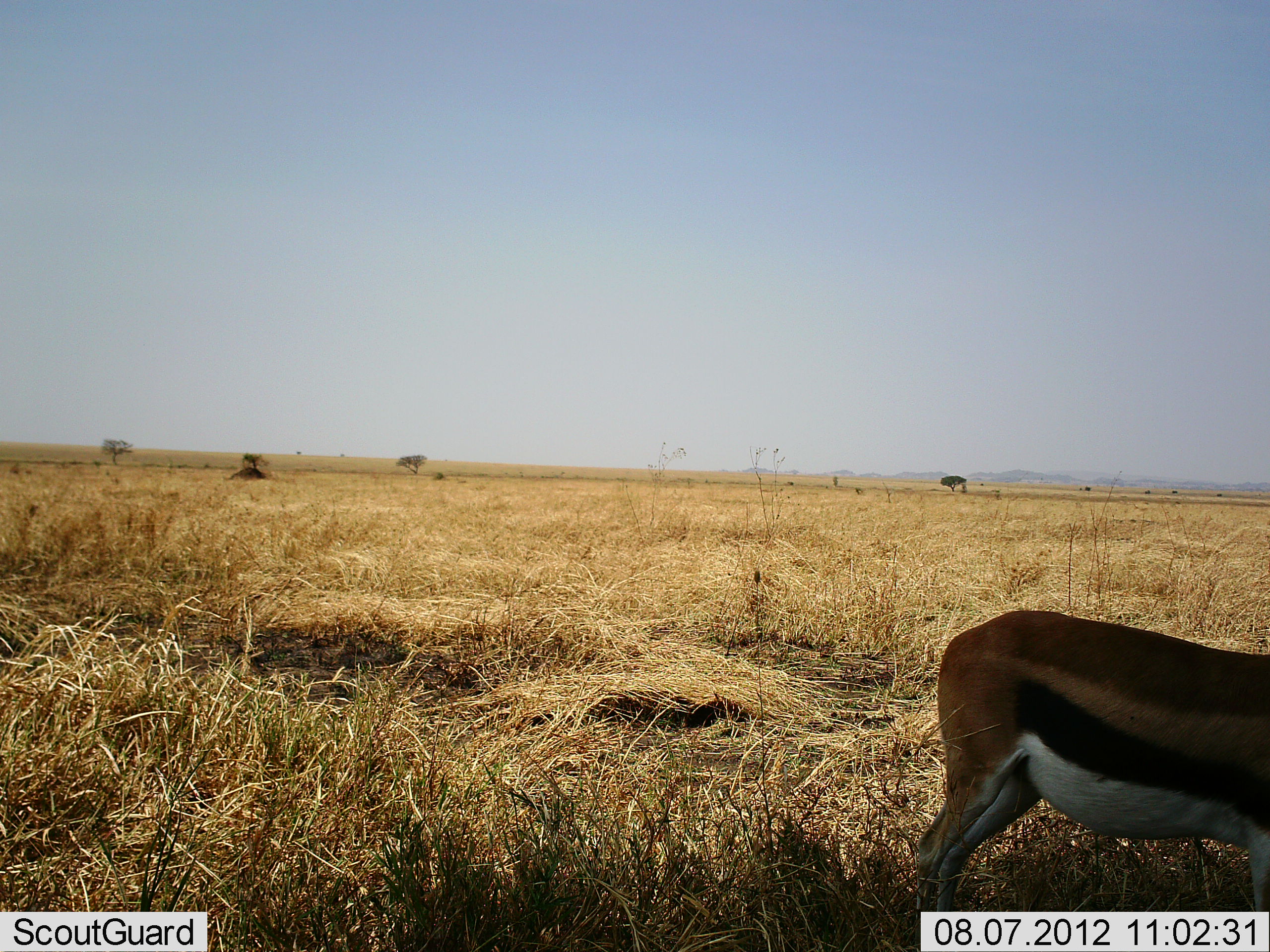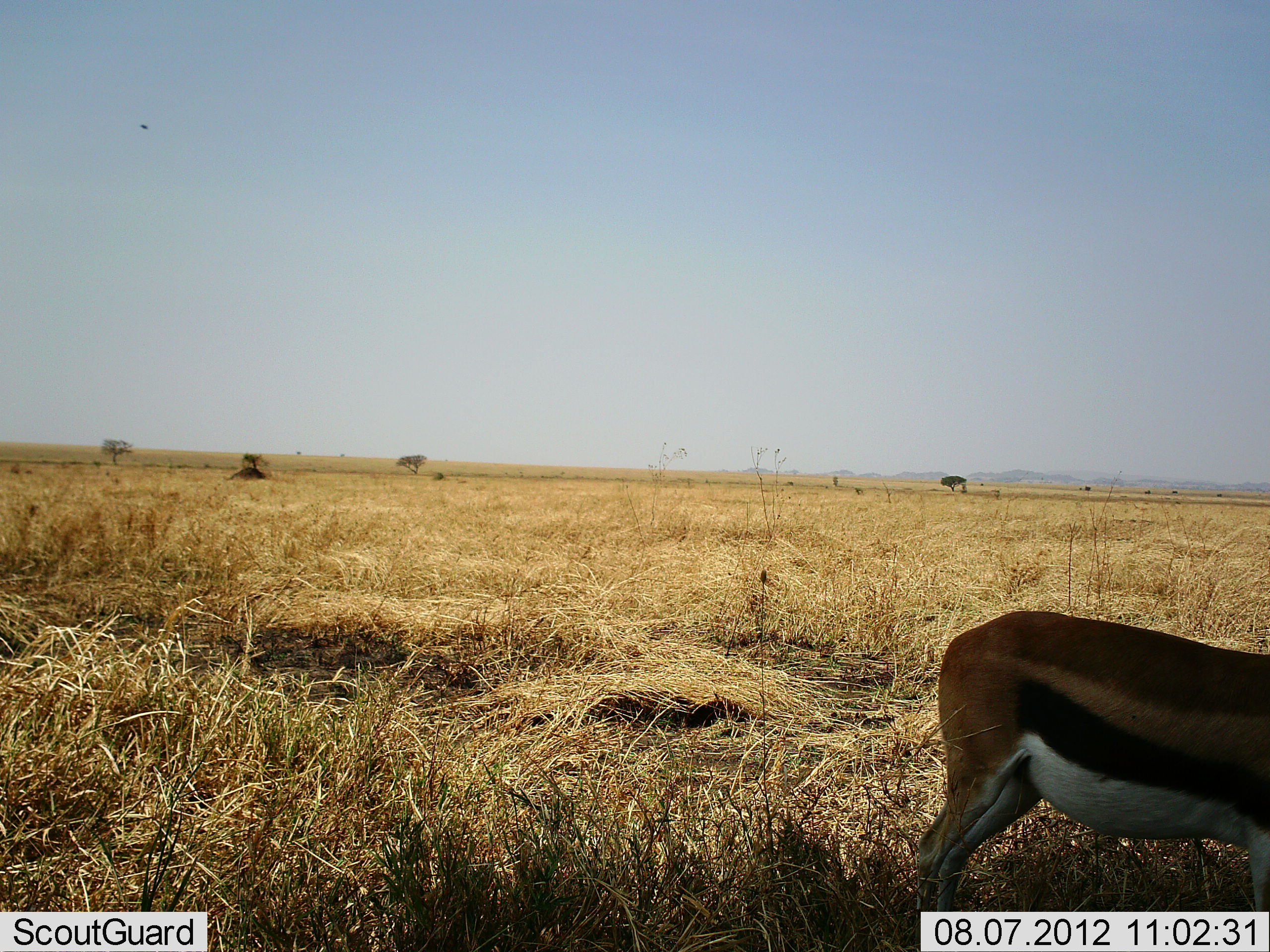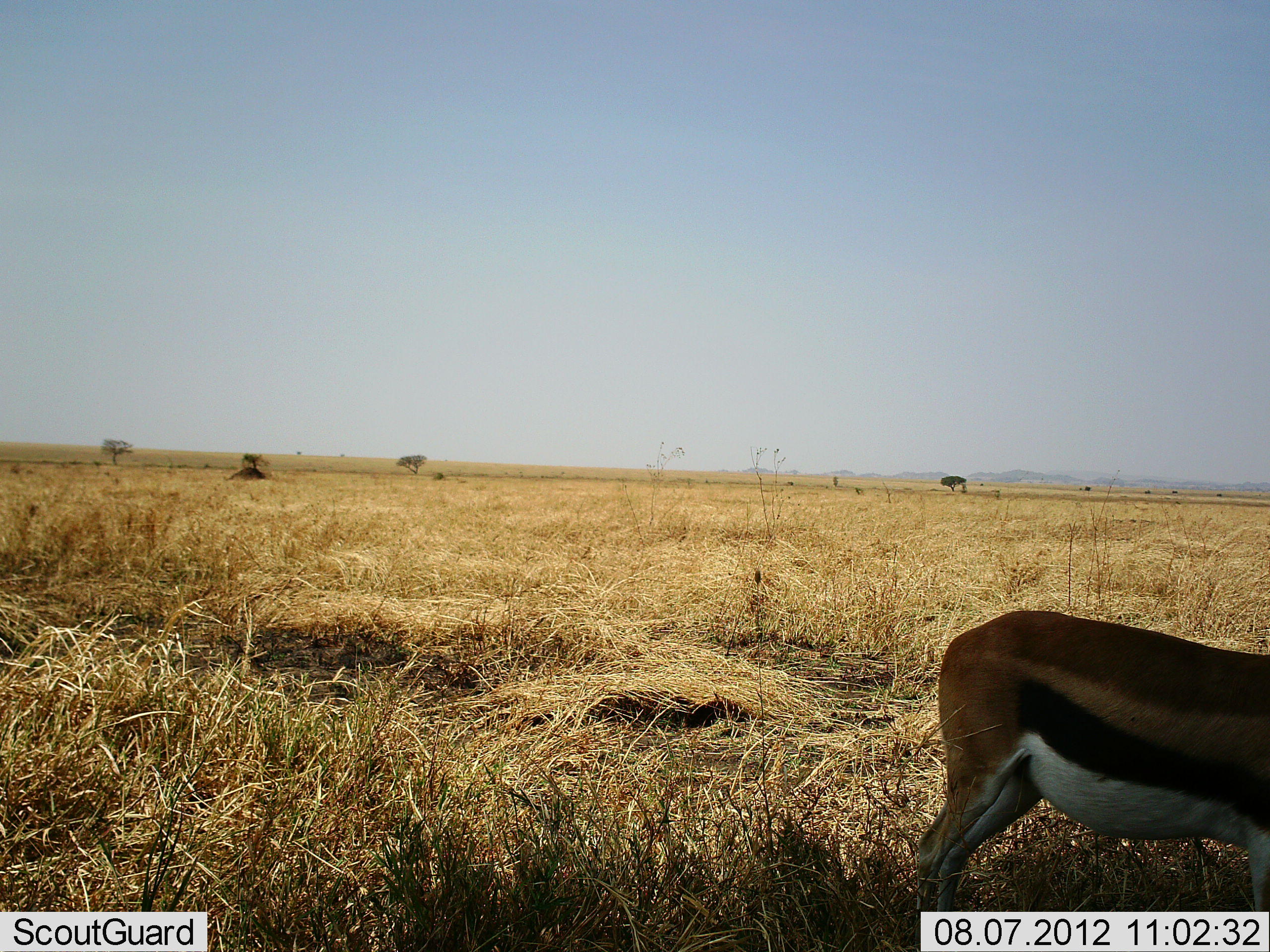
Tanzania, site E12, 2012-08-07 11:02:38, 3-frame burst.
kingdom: Animalia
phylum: Chordata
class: Mammalia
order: Artiodactyla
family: Bovidae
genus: Eudorcas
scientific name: Eudorcas thomsonii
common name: thomson's gazelle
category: gazellethomsons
Gazellethomsons (thomson's gazelle) (Eudorcas thomsonii), count 1. Behavior (volunteer vote fractions): standing 80%, resting 10%, moving 0%, interacting 0%. Young present (vote fraction): 0%. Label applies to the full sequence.